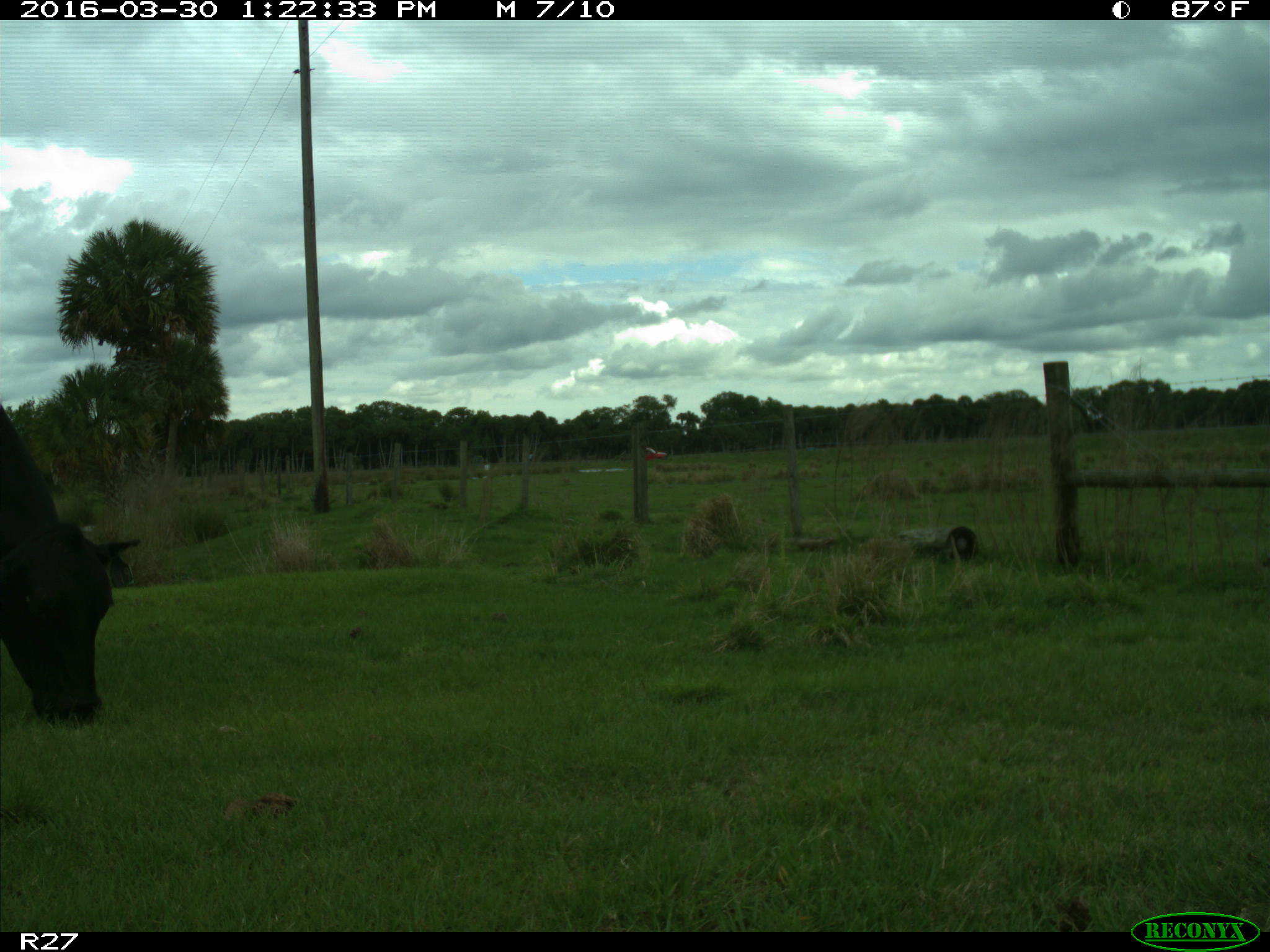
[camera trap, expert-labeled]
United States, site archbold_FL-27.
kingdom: Animalia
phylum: Chordata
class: Mammalia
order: Artiodactyla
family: Bovidae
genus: Bos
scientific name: Bos taurus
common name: domestic cow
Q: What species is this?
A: Bos taurus (domestic cow).